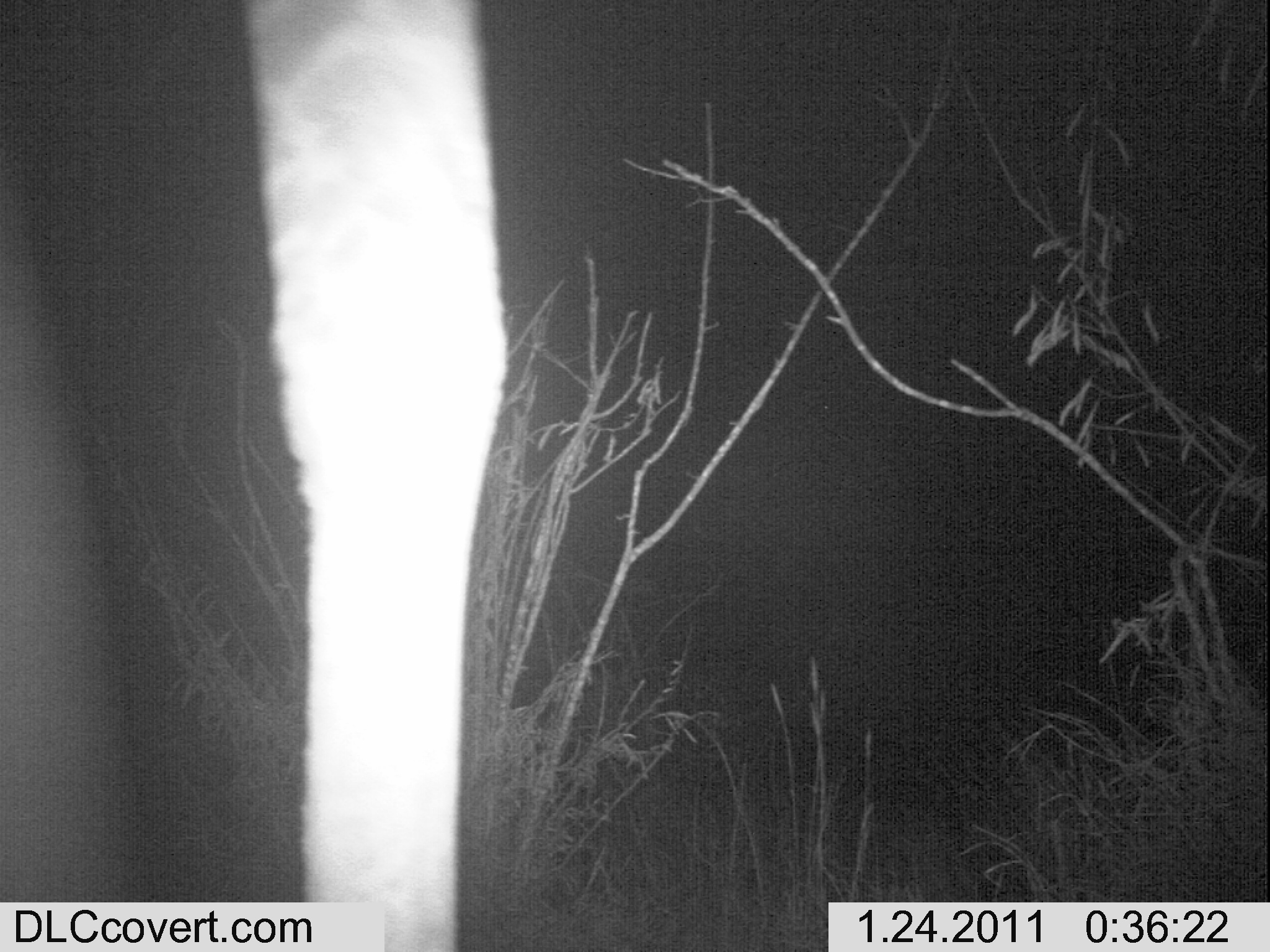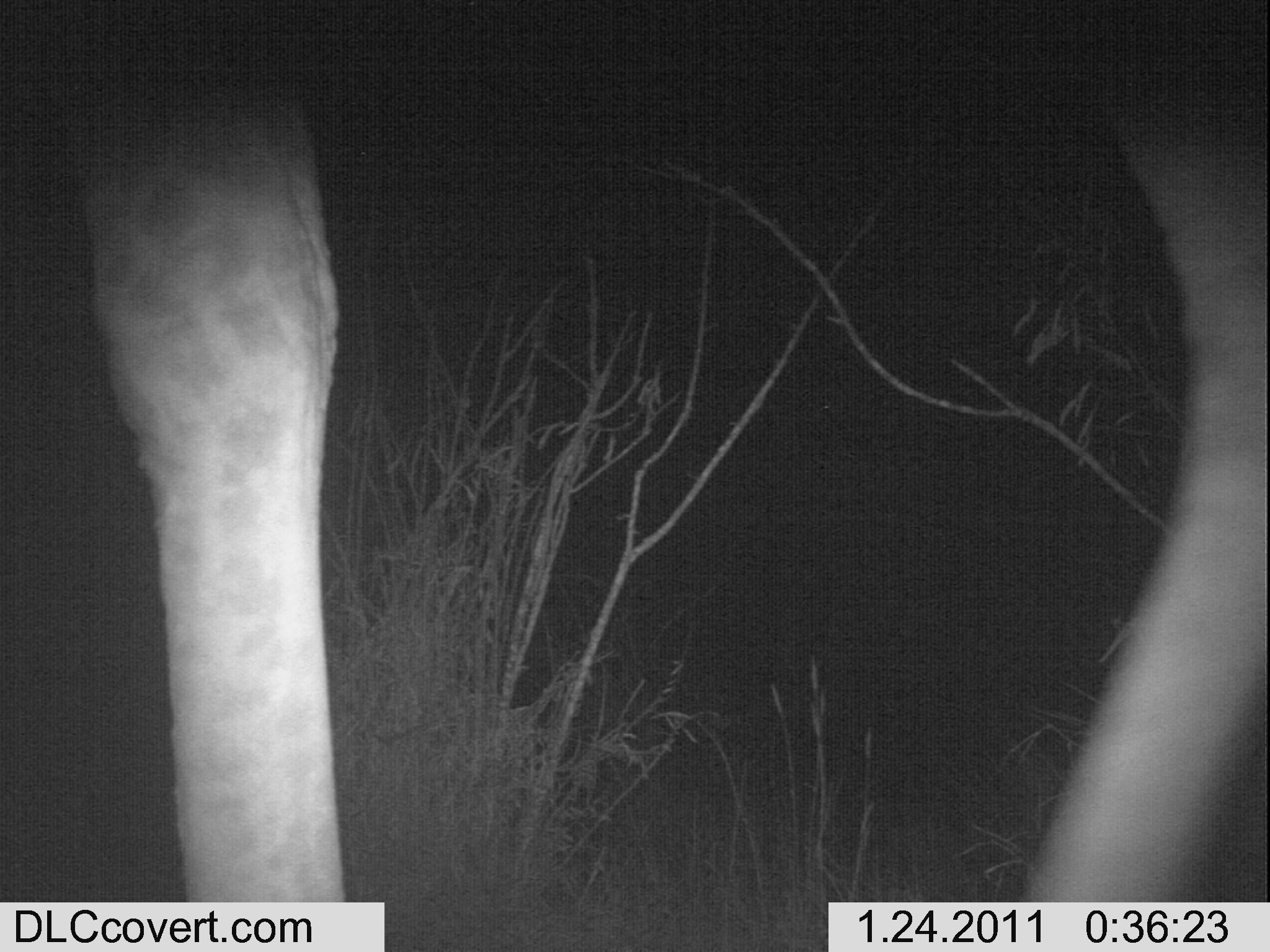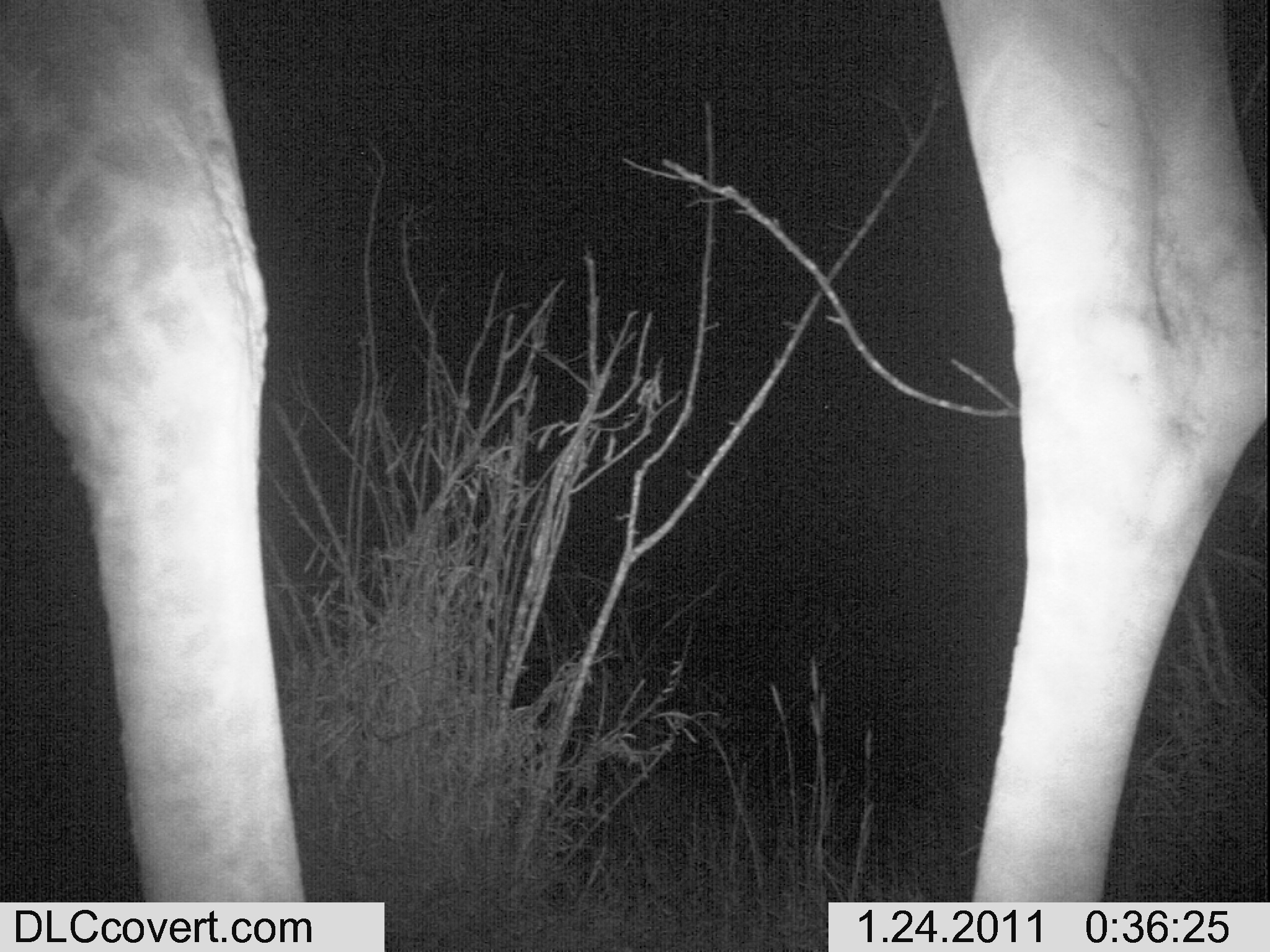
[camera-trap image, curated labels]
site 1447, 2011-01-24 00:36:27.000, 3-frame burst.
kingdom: Animalia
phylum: Chordata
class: Mammalia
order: Artiodactyla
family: Bovidae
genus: Madoqua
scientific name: Madoqua guentheri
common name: günther's dik-dik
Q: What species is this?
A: Madoqua guentheri (günther's dik-dik).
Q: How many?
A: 1.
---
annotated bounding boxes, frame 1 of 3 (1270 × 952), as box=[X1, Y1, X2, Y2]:
madoqua guentheri: box=[0, 0, 511, 952]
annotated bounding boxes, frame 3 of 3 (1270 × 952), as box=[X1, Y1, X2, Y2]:
madoqua guentheri: box=[0, 0, 1270, 902]